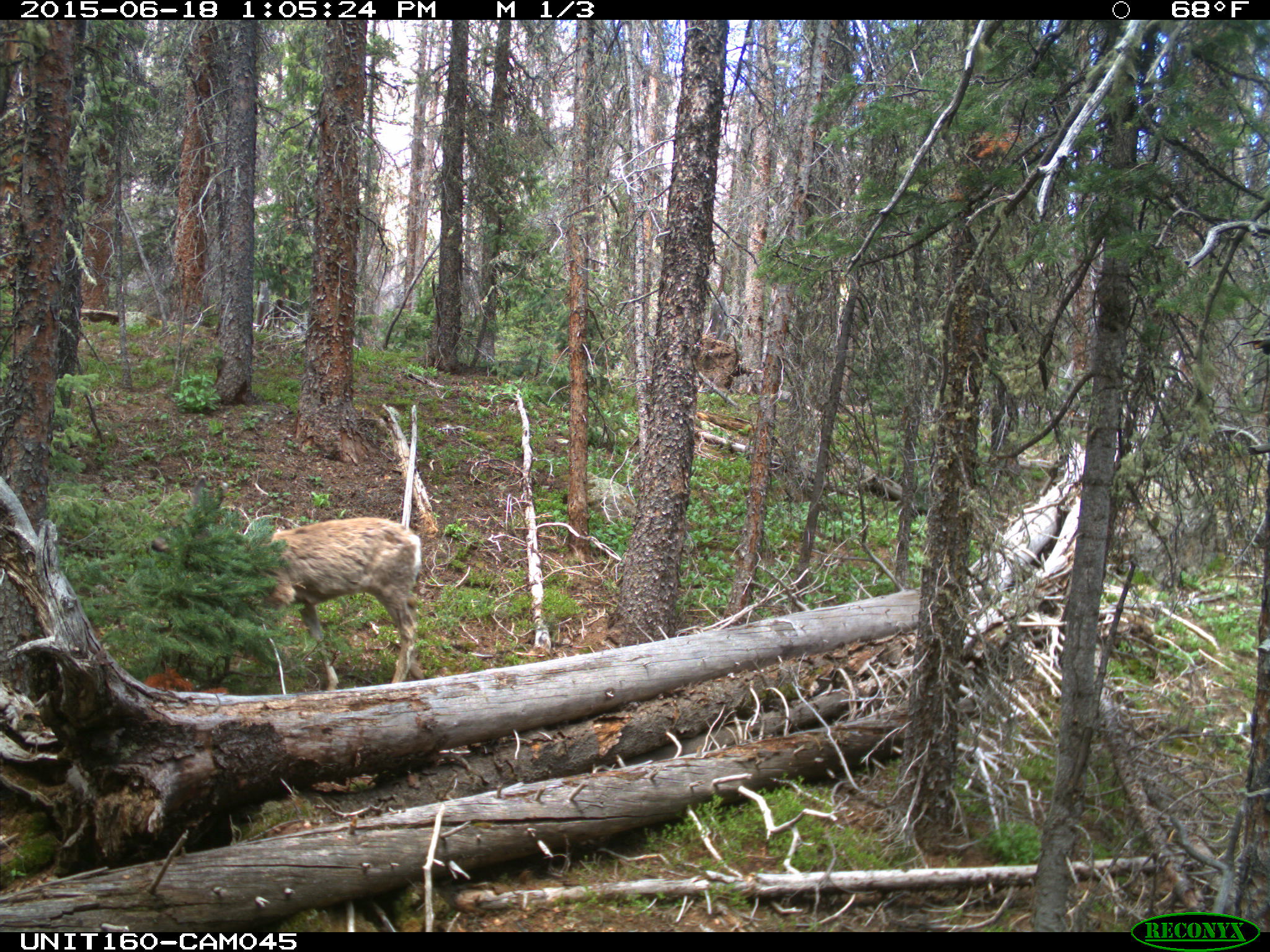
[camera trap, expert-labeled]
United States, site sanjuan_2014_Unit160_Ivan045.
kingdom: Animalia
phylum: Chordata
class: Mammalia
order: Artiodactyla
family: Cervidae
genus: Odocoileus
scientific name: Odocoileus hemionus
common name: mule deer